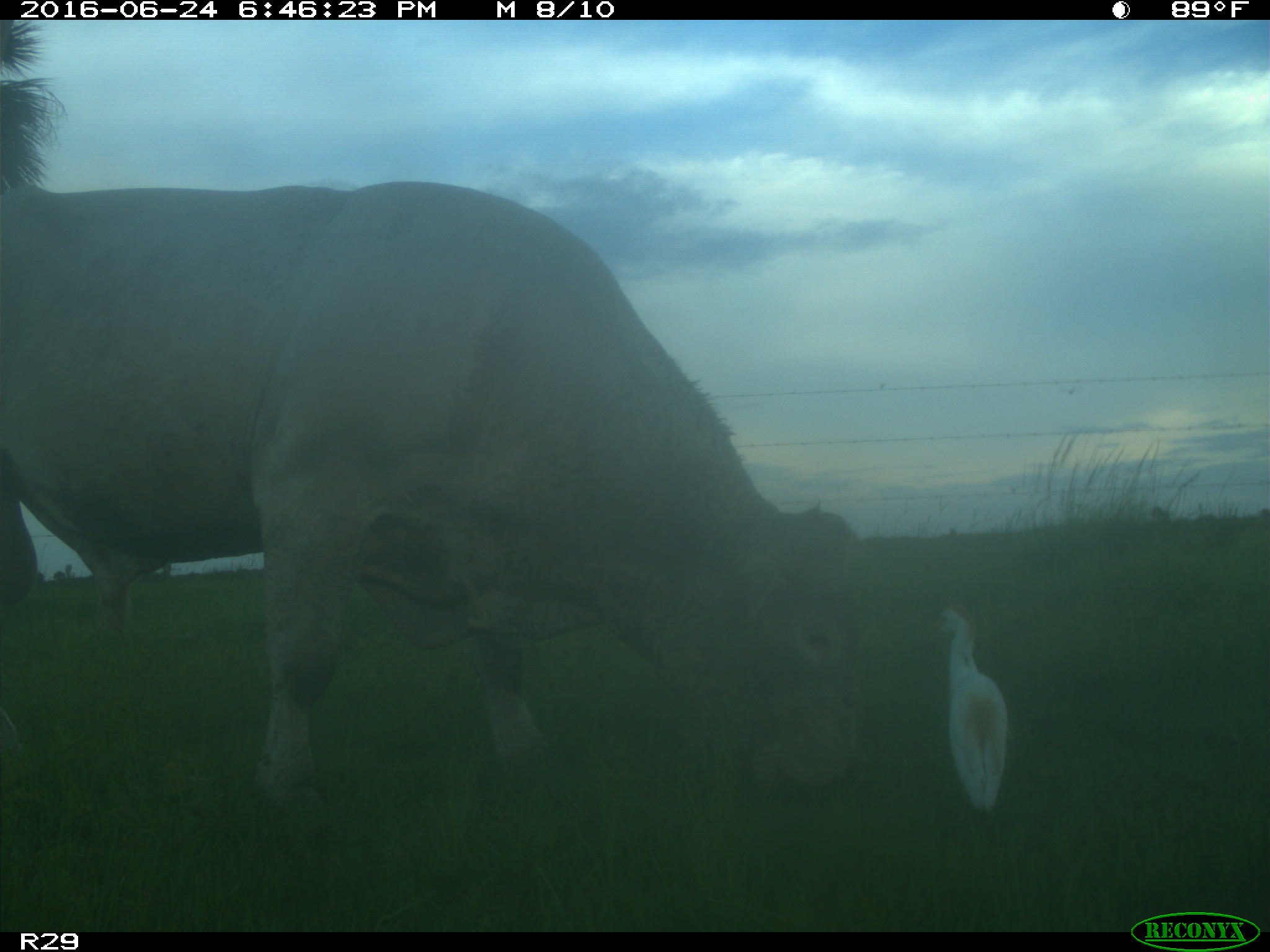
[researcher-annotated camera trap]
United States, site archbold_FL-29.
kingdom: Animalia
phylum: Chordata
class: Mammalia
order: Artiodactyla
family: Bovidae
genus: Bos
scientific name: Bos taurus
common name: domestic cow